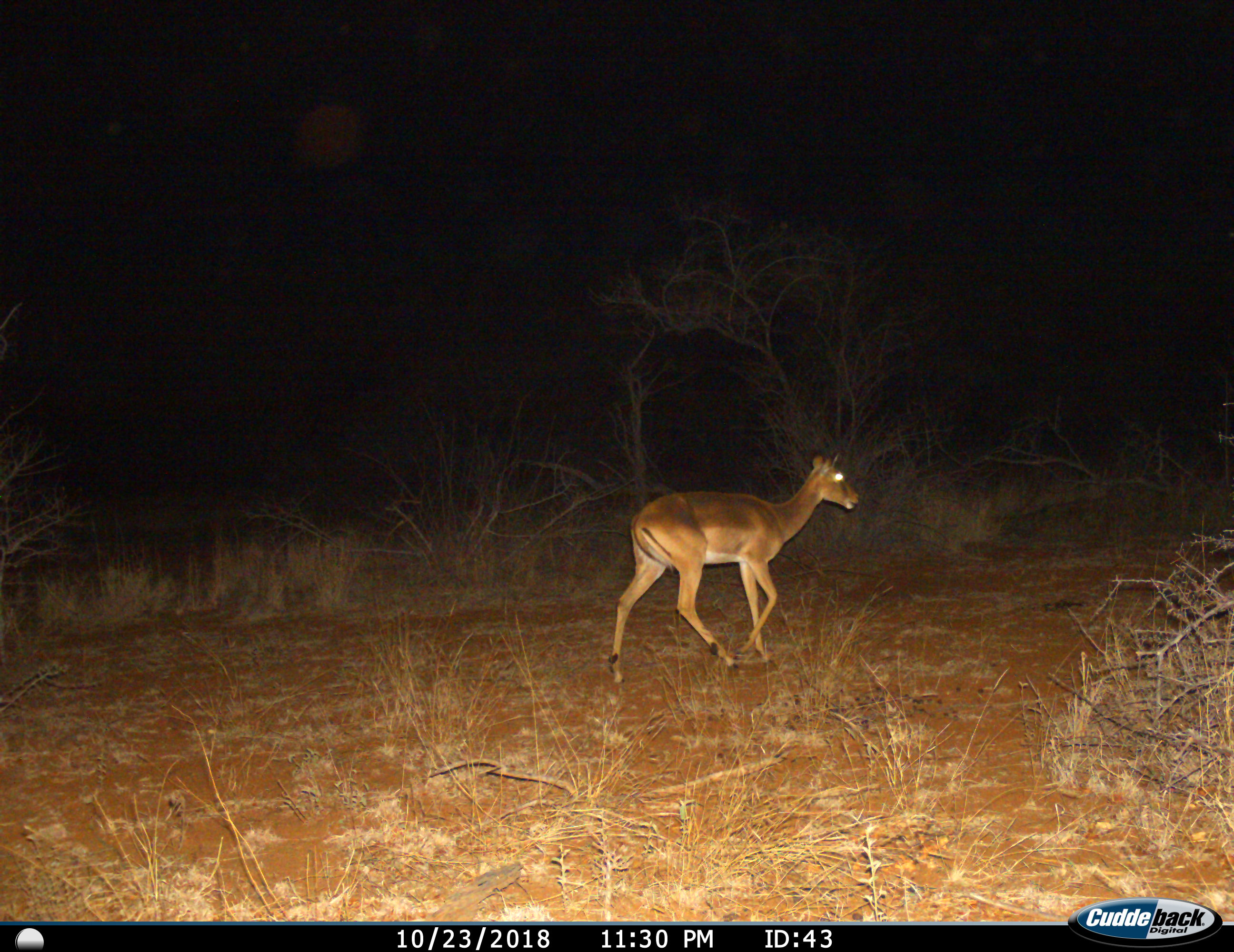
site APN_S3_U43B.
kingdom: Animalia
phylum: Chordata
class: Mammalia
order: Artiodactyla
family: Bovidae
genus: Aepyceros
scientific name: Aepyceros melampus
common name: impala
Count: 1.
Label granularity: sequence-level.